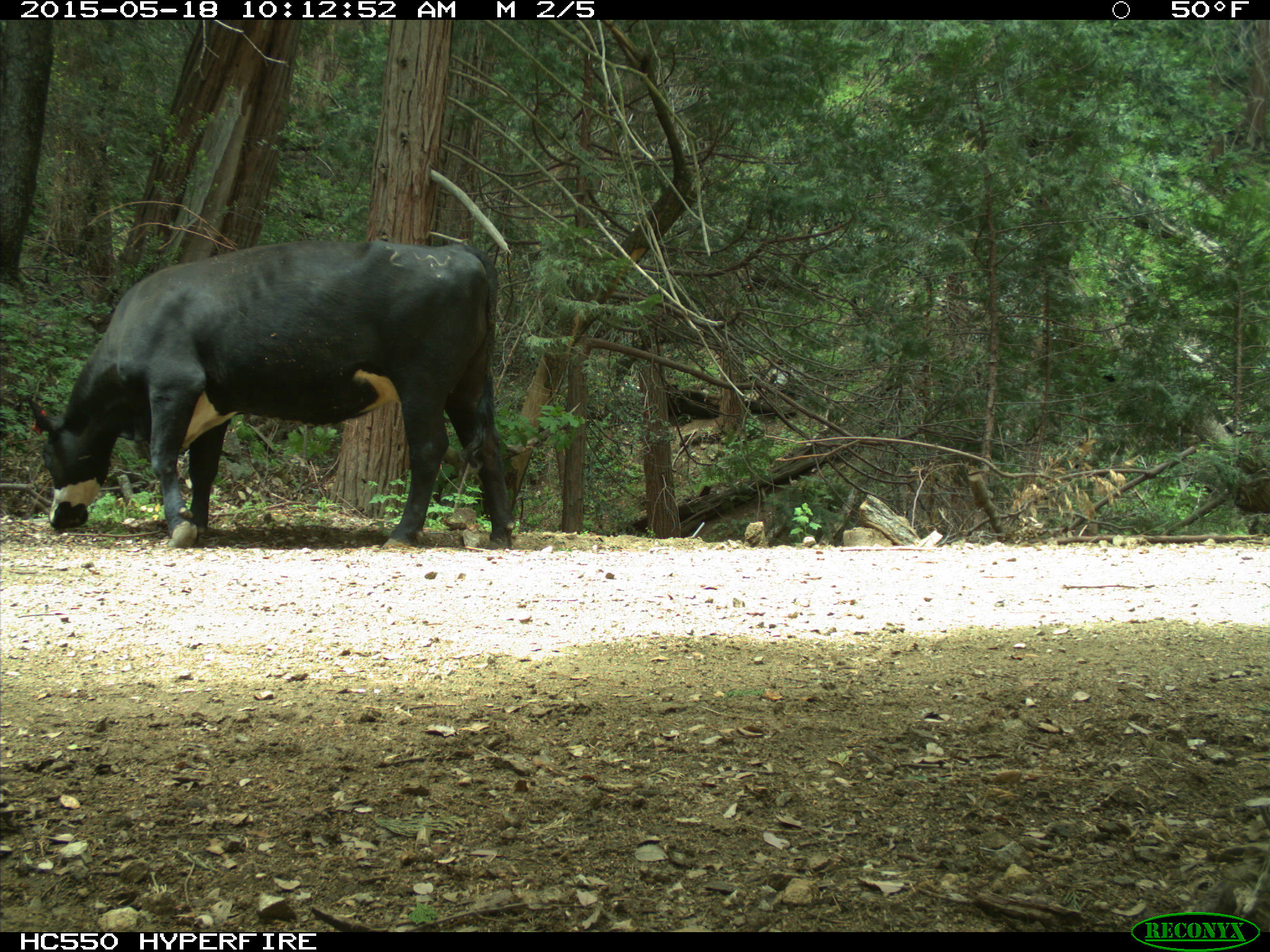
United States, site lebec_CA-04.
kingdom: Animalia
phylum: Chordata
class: Mammalia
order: Artiodactyla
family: Bovidae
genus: Bos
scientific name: Bos taurus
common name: domestic cow